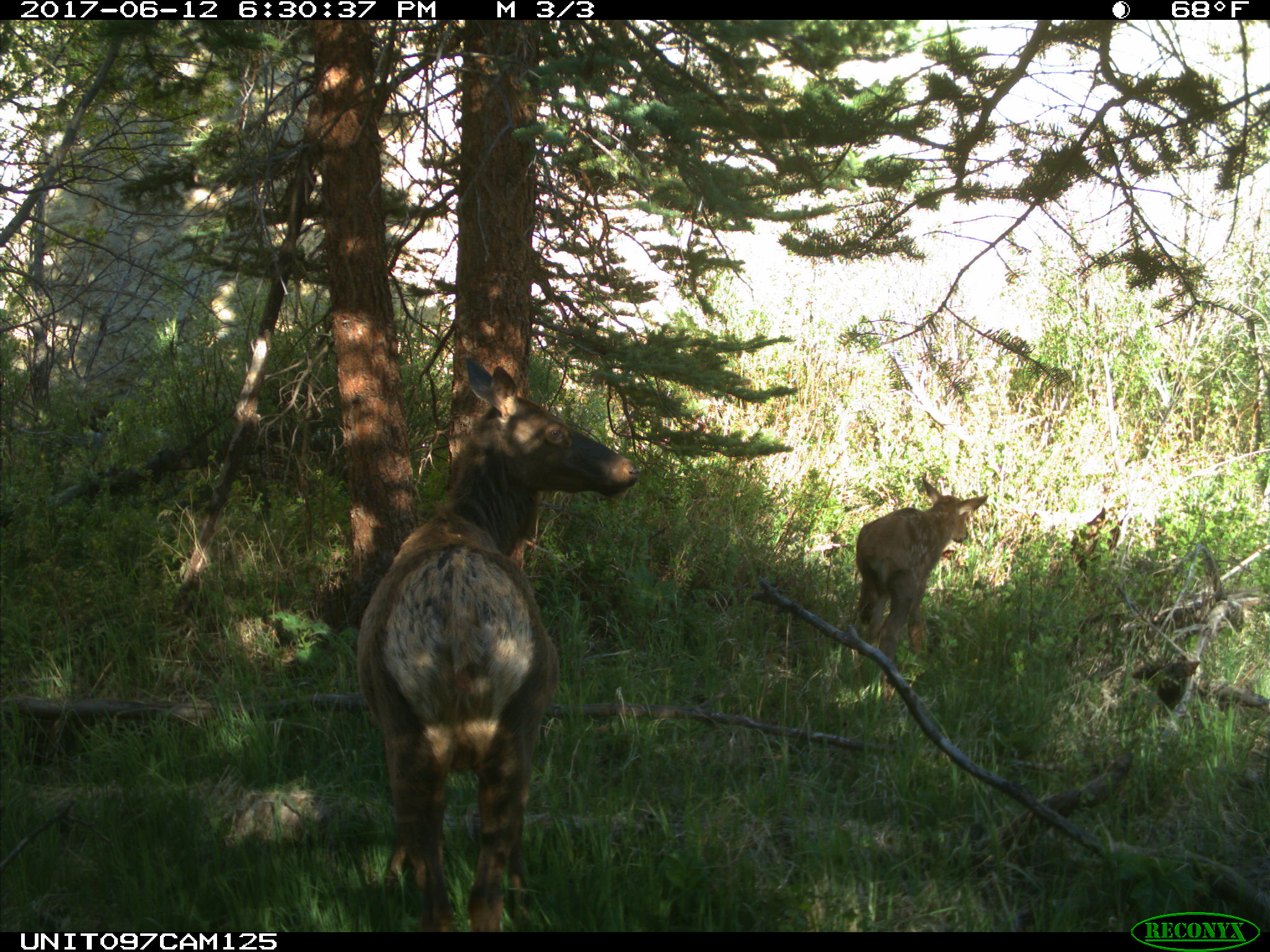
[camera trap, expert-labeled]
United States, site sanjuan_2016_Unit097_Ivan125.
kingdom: Animalia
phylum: Chordata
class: Mammalia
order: Artiodactyla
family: Cervidae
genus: Cervus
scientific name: Cervus elaphus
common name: red deer